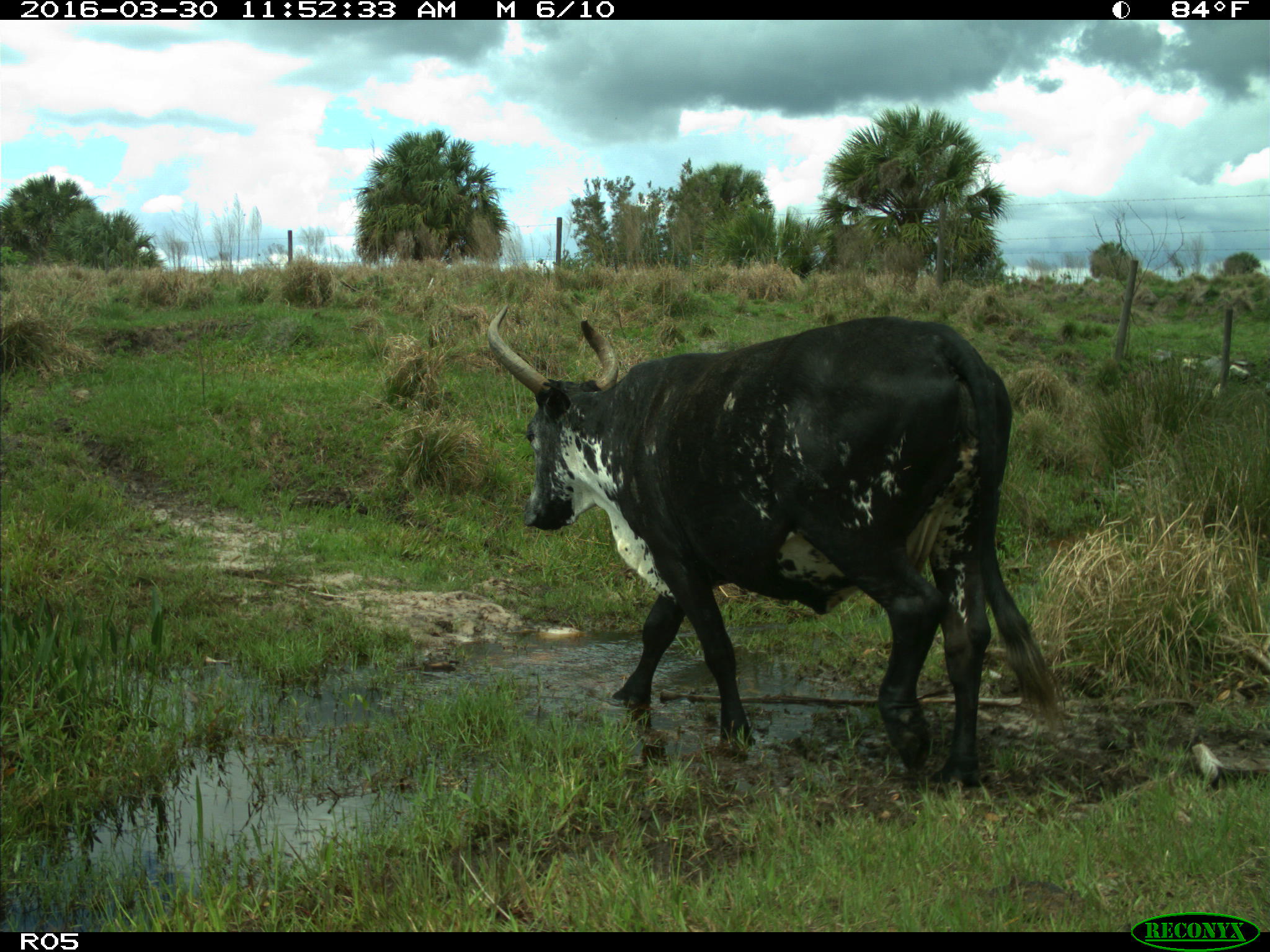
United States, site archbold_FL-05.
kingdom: Animalia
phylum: Chordata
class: Mammalia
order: Artiodactyla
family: Bovidae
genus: Bos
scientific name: Bos taurus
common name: domestic cow